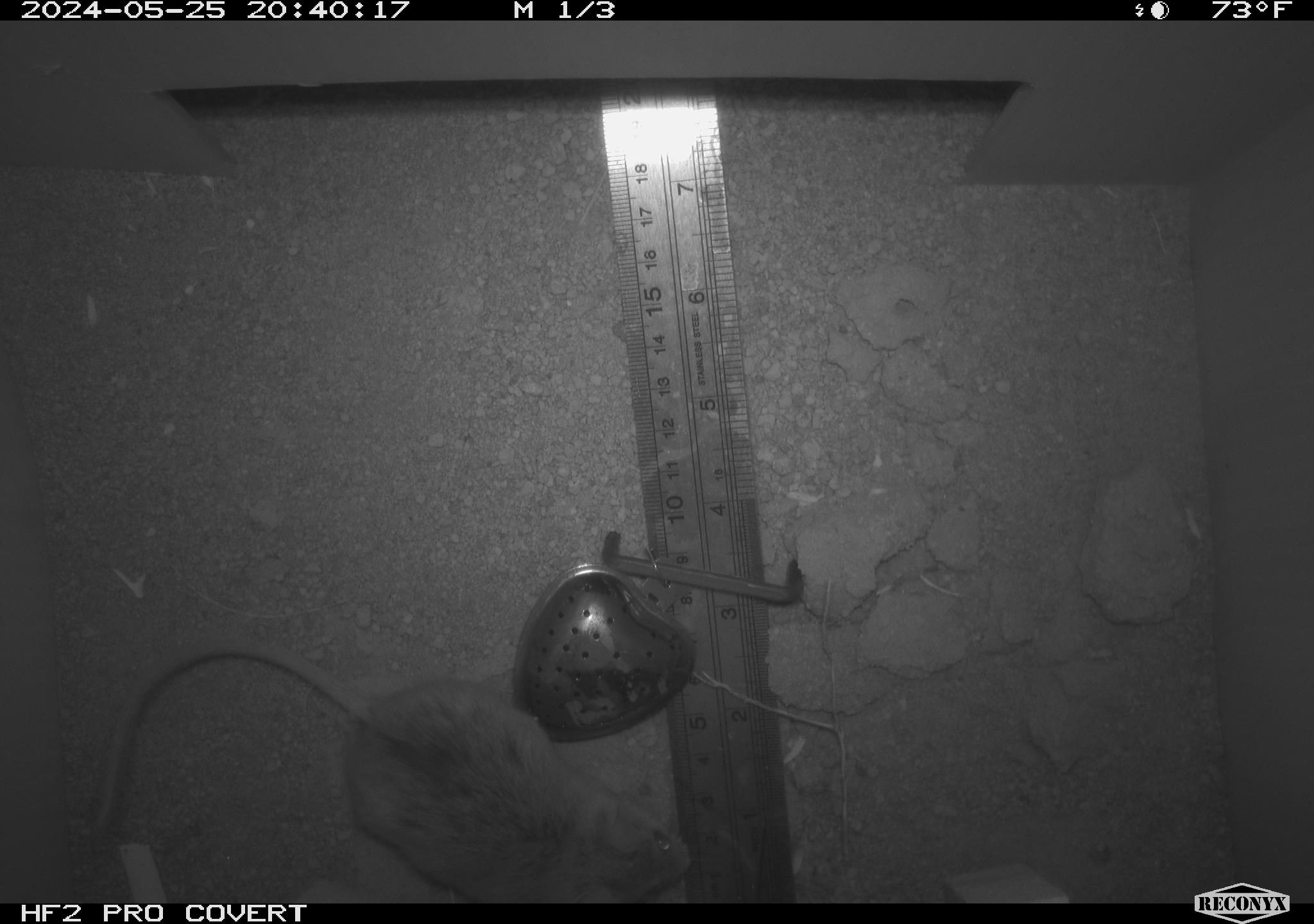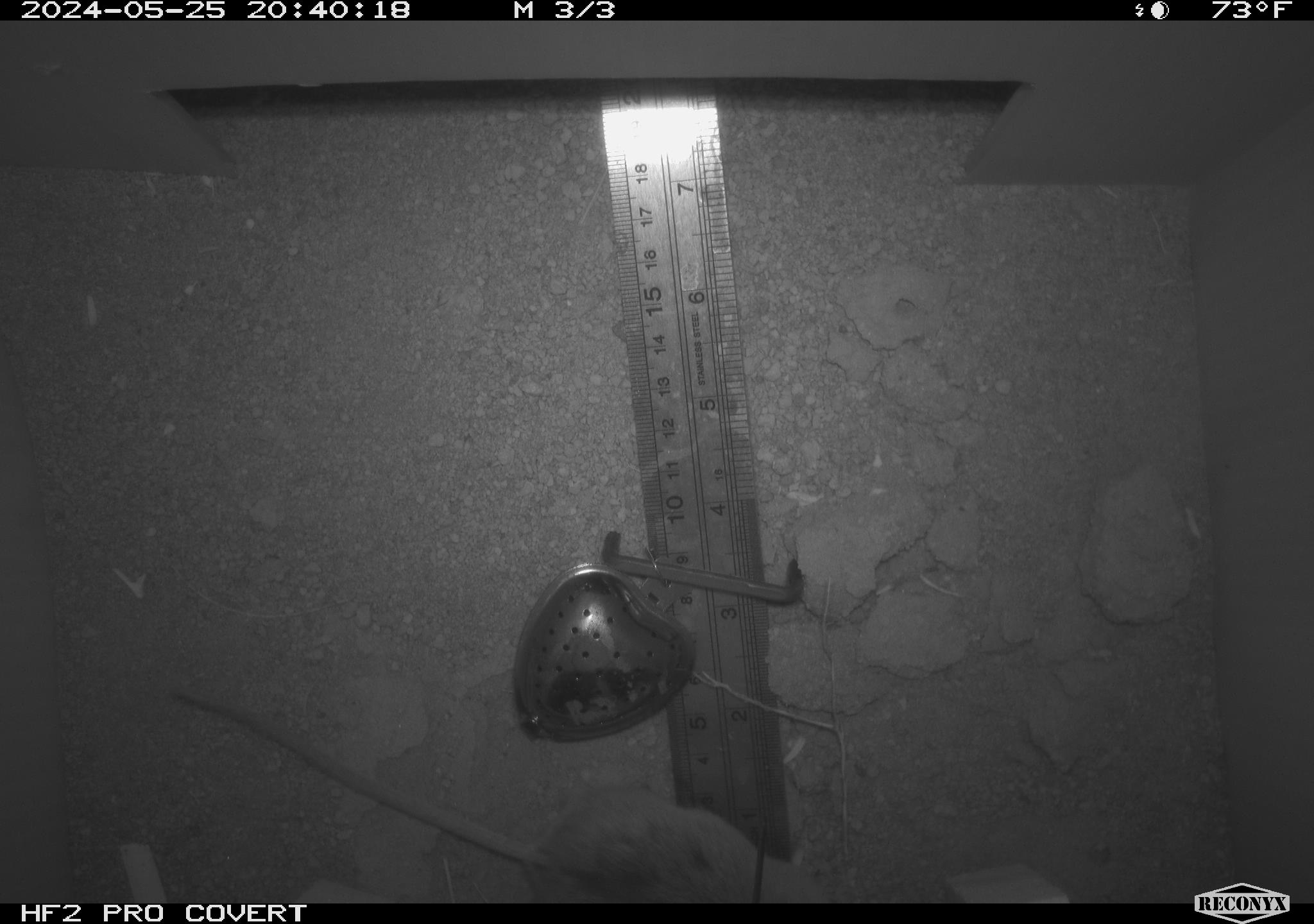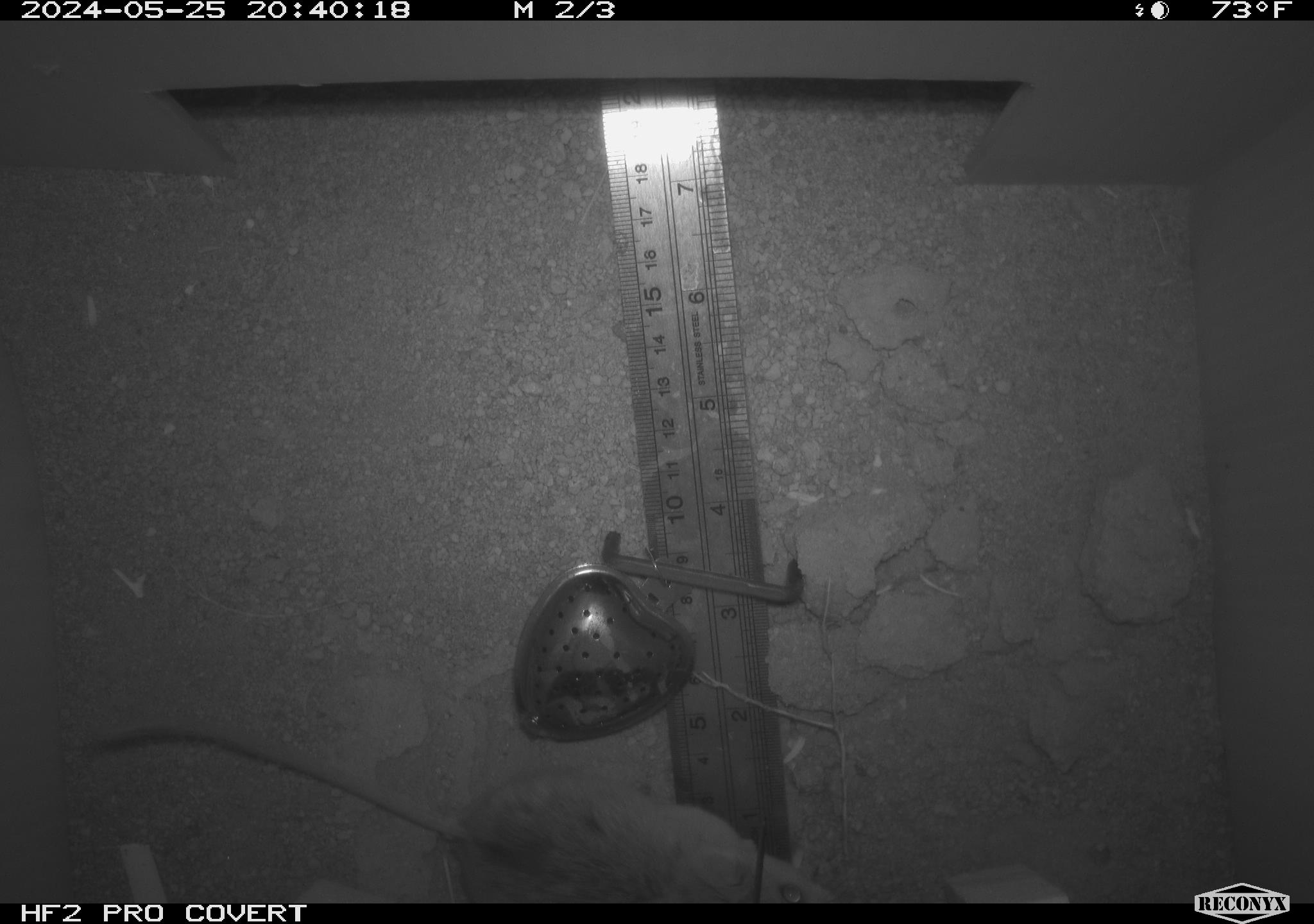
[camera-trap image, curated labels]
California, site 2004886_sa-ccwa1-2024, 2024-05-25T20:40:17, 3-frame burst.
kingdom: Animalia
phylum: Chordata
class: Mammalia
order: Rodentia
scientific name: Rodentia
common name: mouse species